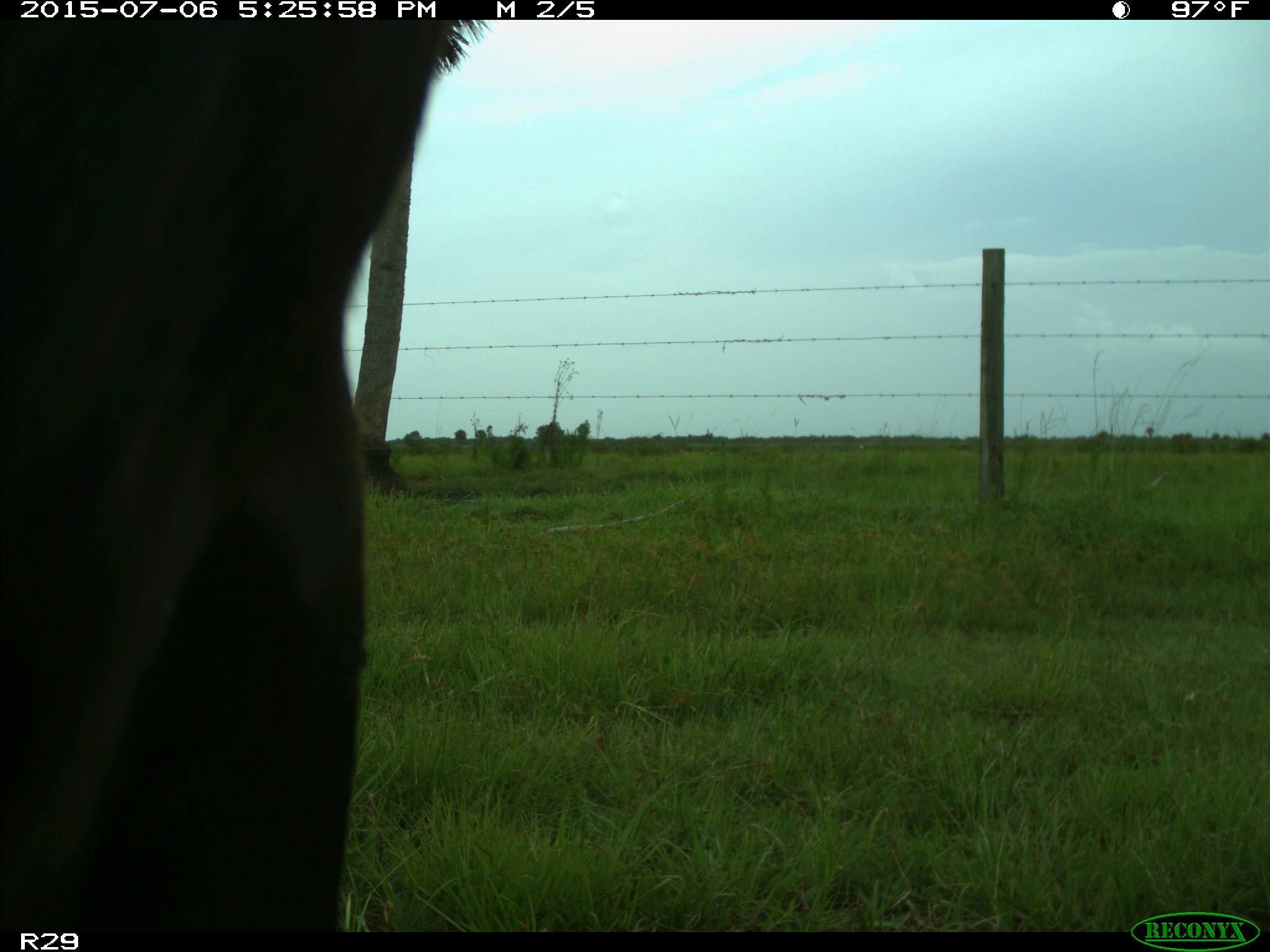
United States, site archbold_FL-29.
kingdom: Animalia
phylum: Chordata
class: Mammalia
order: Artiodactyla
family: Bovidae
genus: Bos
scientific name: Bos taurus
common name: domestic cow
Bos taurus (domestic cow).